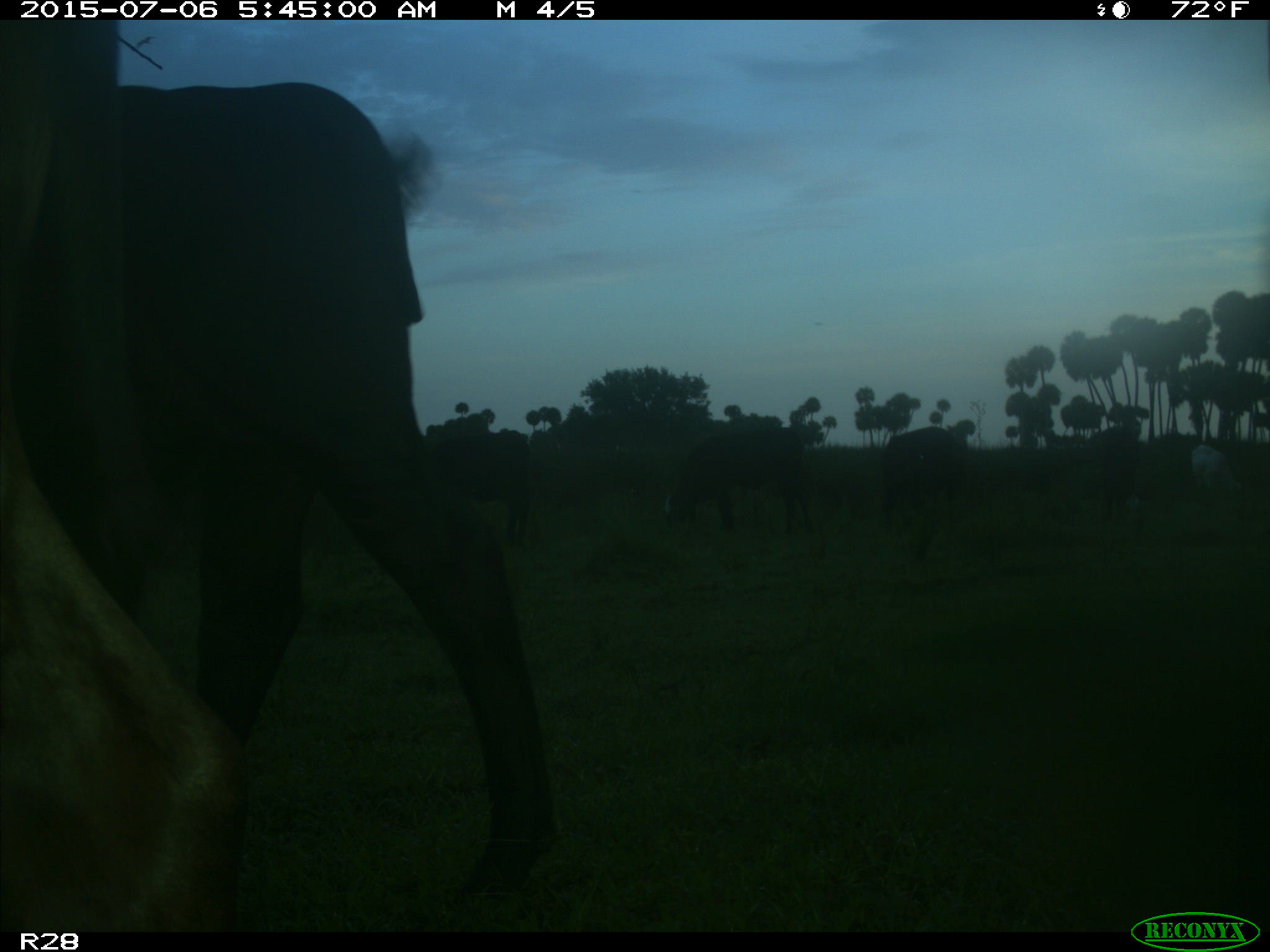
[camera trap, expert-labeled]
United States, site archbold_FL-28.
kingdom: Animalia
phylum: Chordata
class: Mammalia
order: Artiodactyla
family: Bovidae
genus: Bos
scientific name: Bos taurus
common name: domestic cow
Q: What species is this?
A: Bos taurus (domestic cow).